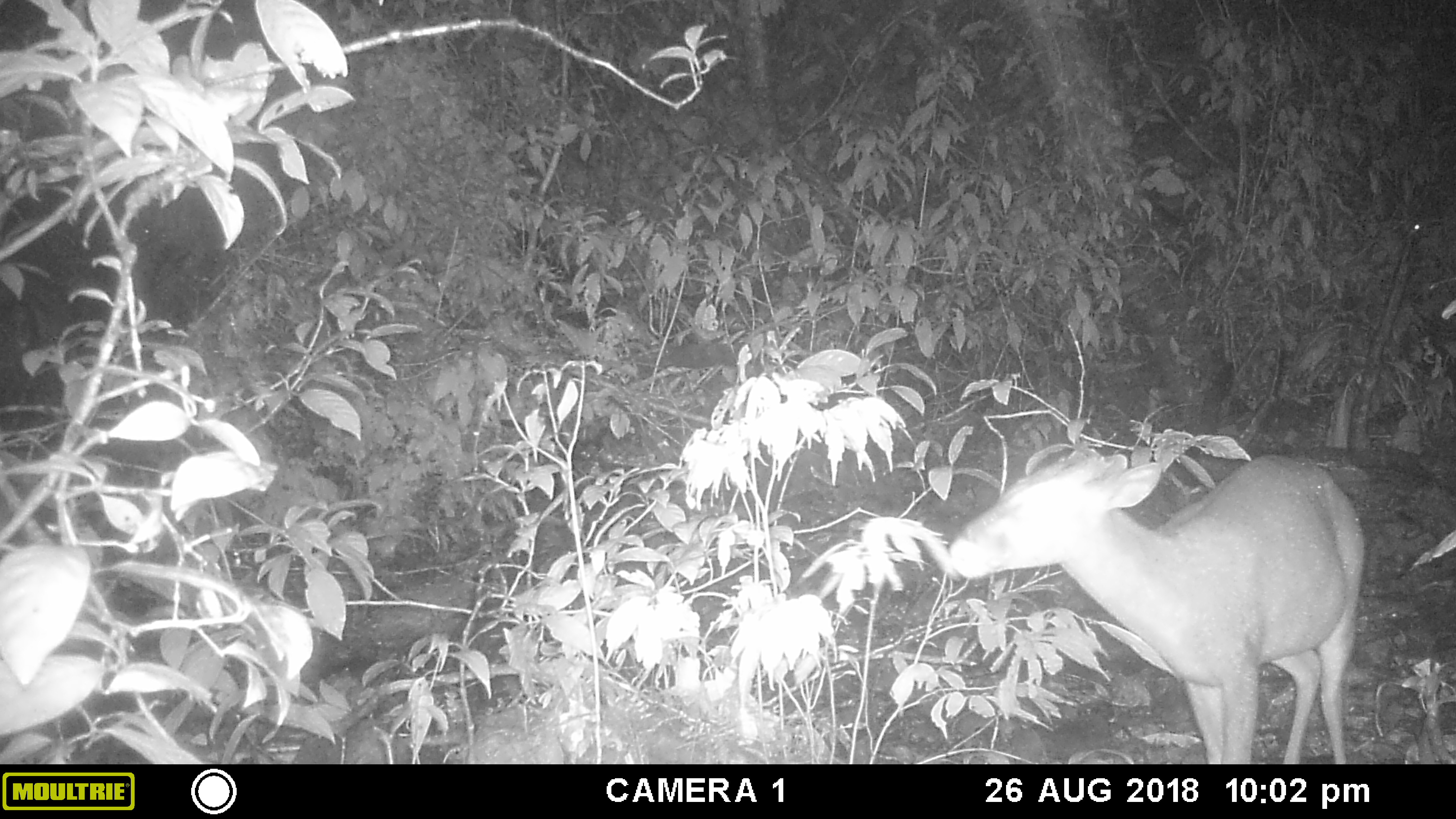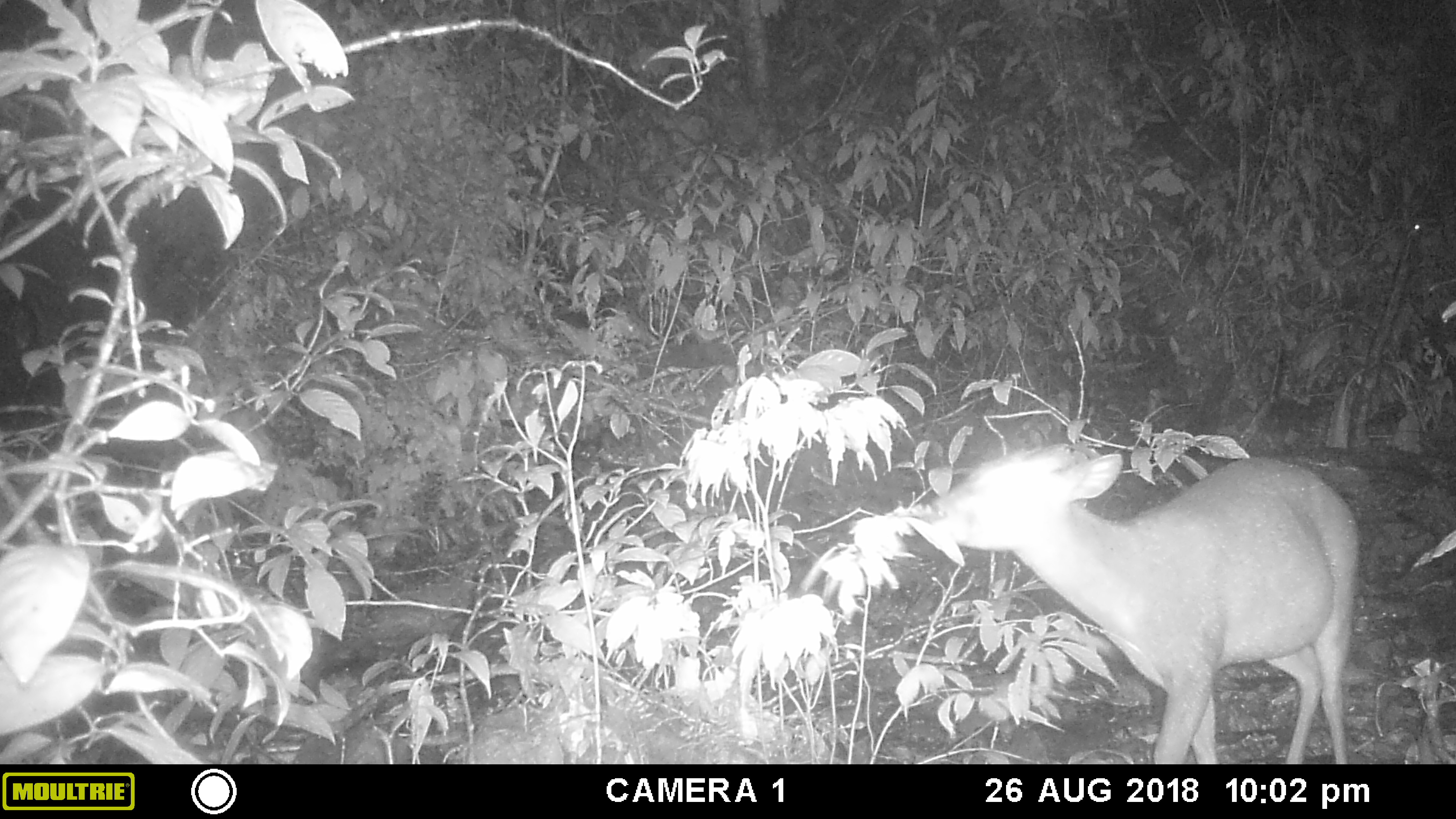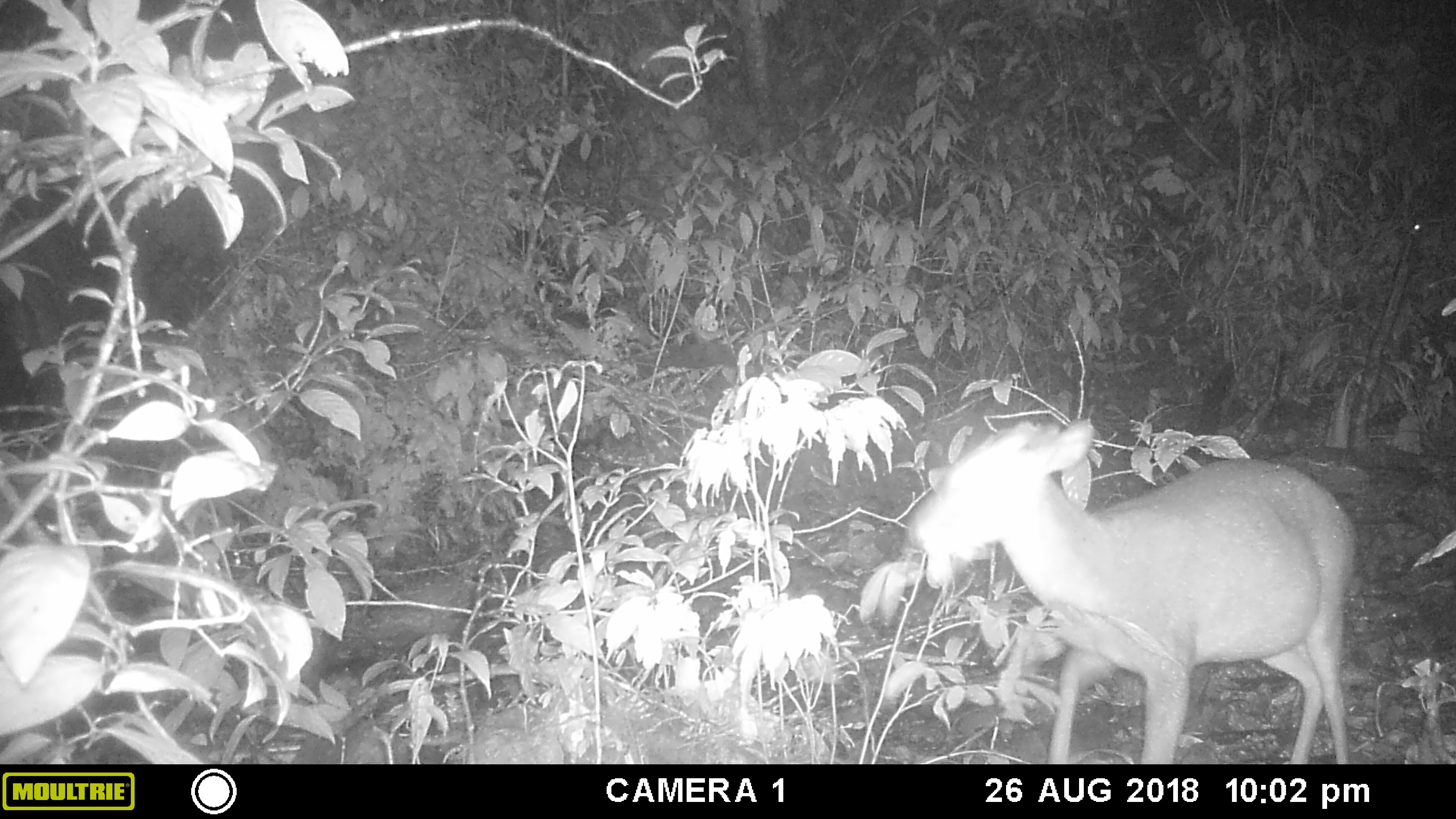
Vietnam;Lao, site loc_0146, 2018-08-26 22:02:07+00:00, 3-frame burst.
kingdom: Animalia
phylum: Chordata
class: Mammalia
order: Artiodactyla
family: Cervidae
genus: Muntiacus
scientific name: Muntiacus rooseveltorum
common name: roosevelt's muntjac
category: roosevelts muntjac group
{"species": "roosevelts muntjac group (roosevelt's muntjac) (Muntiacus rooseveltorum)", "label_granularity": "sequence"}